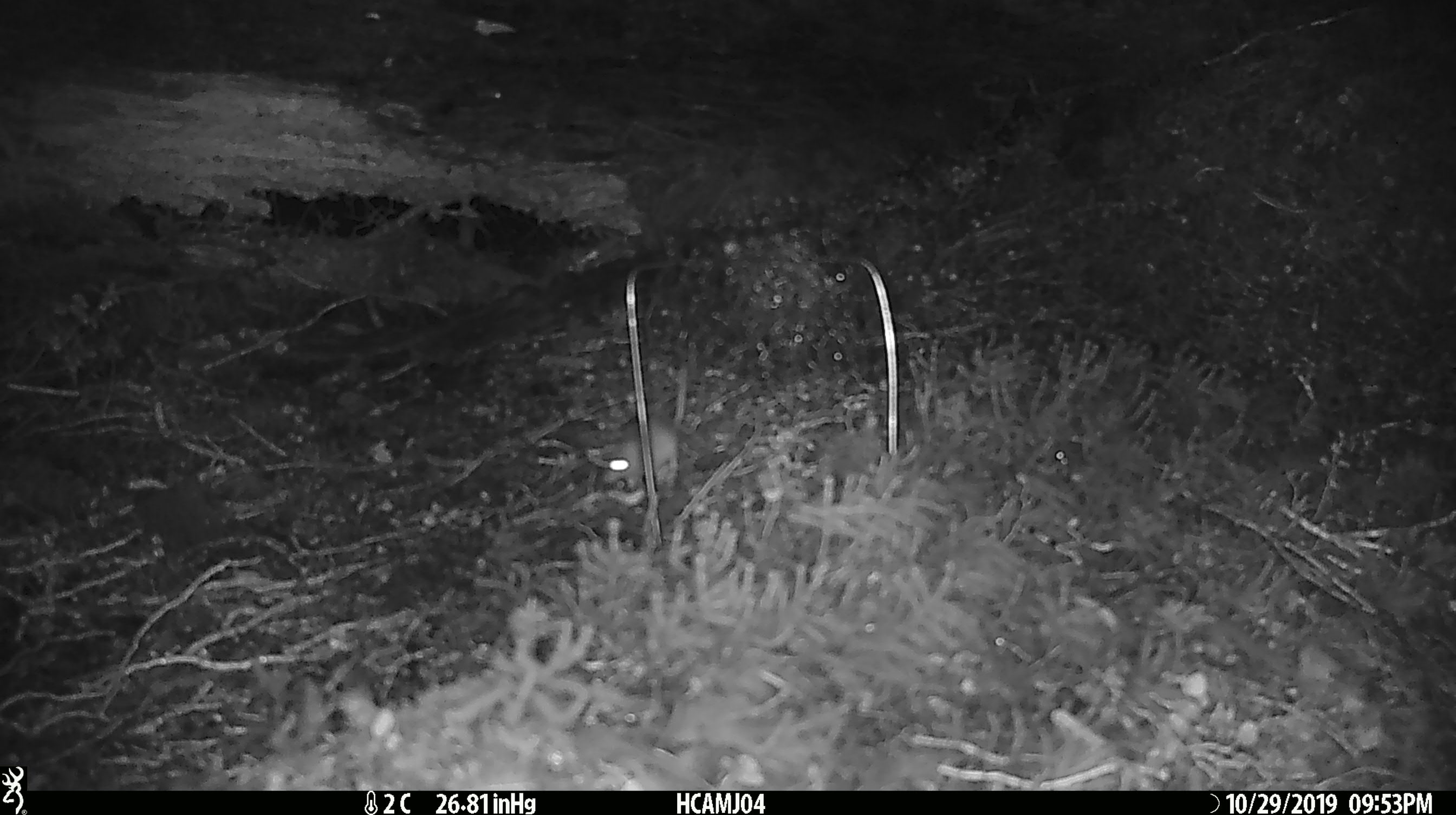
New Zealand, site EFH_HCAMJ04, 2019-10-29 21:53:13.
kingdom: Animalia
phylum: Chordata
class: Mammalia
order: Rodentia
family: Muridae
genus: Mus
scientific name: Mus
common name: mouse